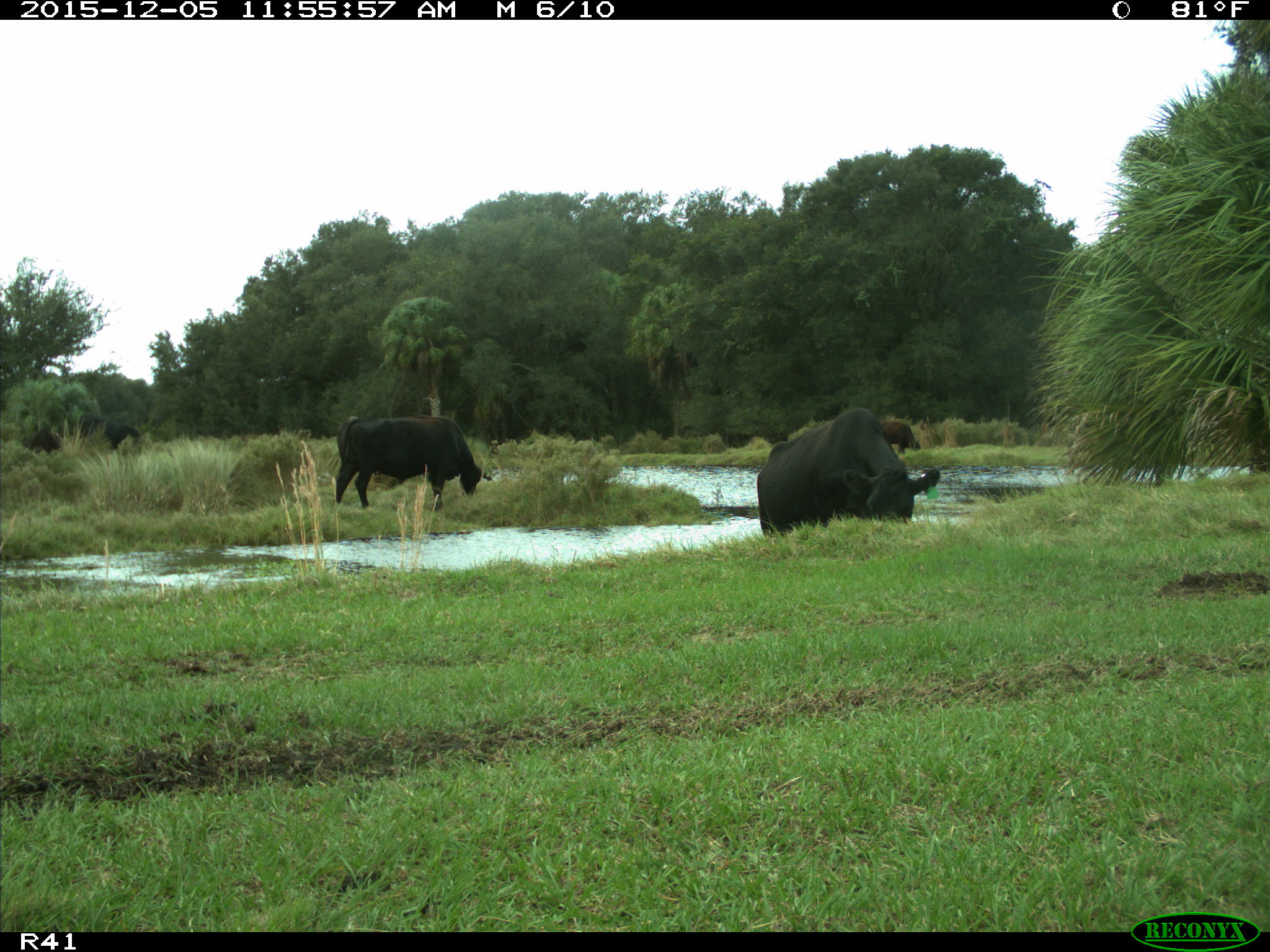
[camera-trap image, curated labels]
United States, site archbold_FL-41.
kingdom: Animalia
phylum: Chordata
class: Mammalia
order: Artiodactyla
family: Bovidae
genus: Bos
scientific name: Bos taurus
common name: domestic cow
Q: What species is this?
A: Bos taurus (domestic cow).